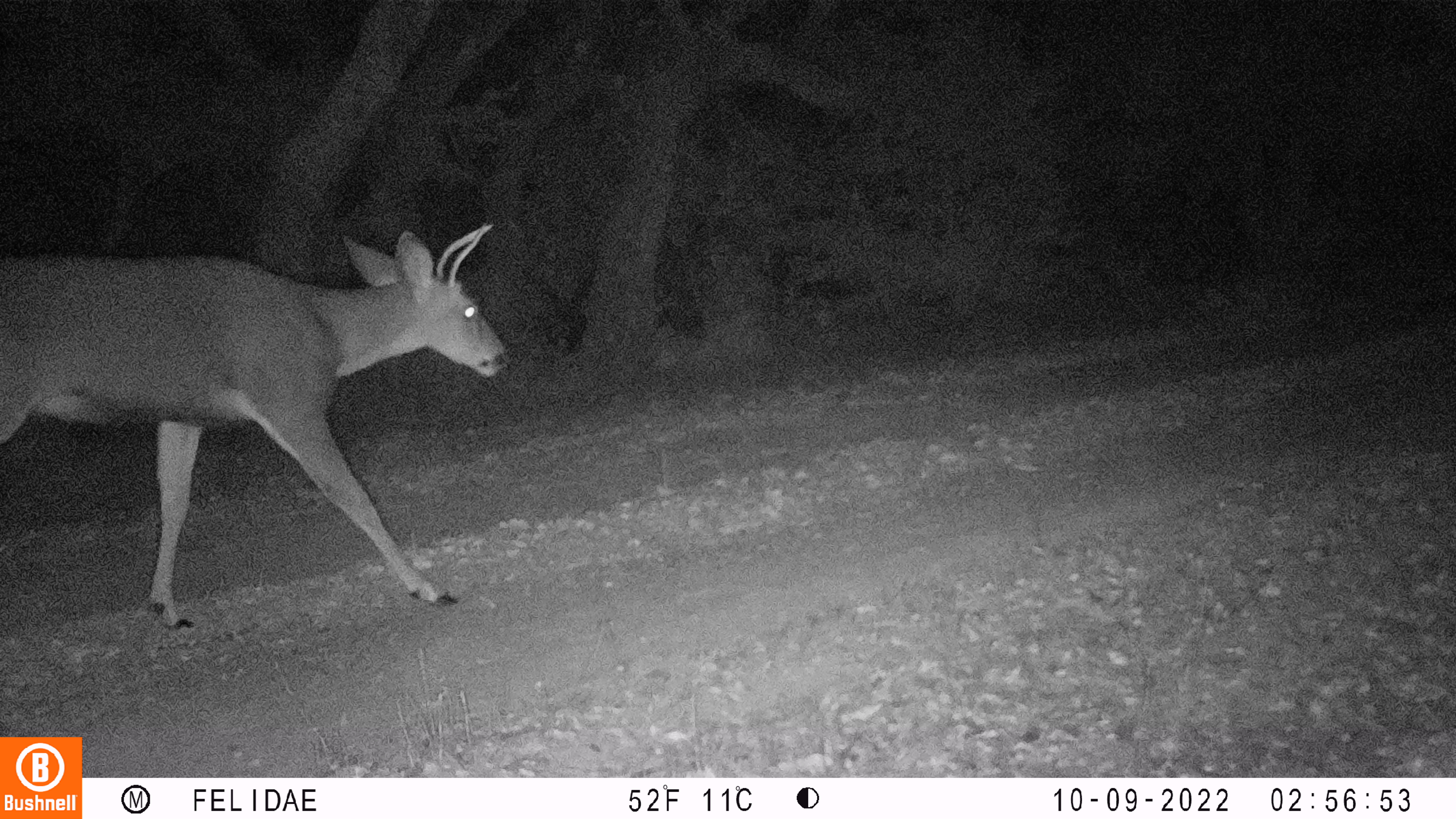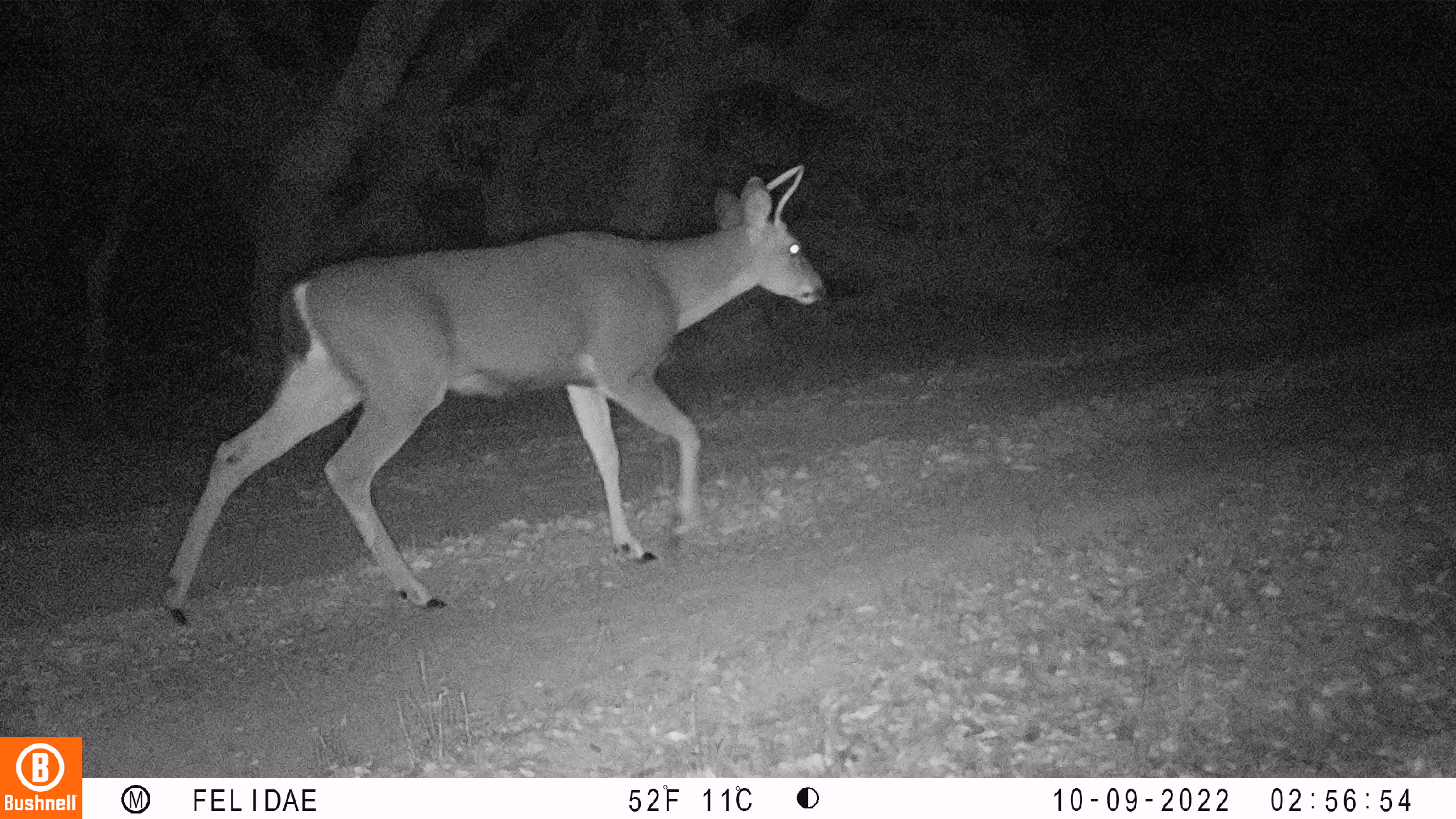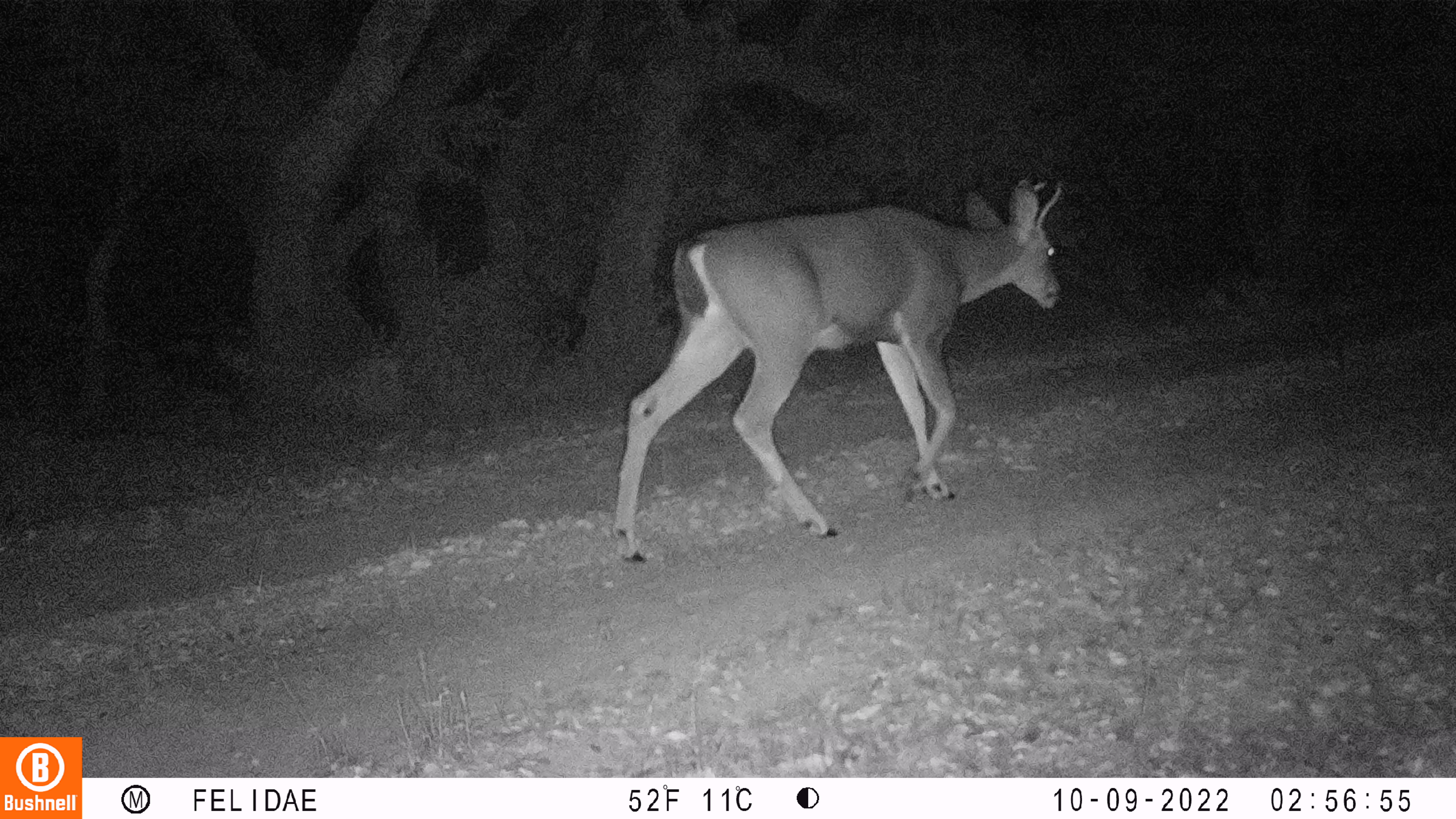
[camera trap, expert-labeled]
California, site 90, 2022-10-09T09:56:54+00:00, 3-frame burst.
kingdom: Animalia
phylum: Chordata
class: Mammalia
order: Artiodactyla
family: Cervidae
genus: Odocoileus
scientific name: Odocoileus hemionus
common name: mule deer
Mule deer (Odocoileus hemionus).